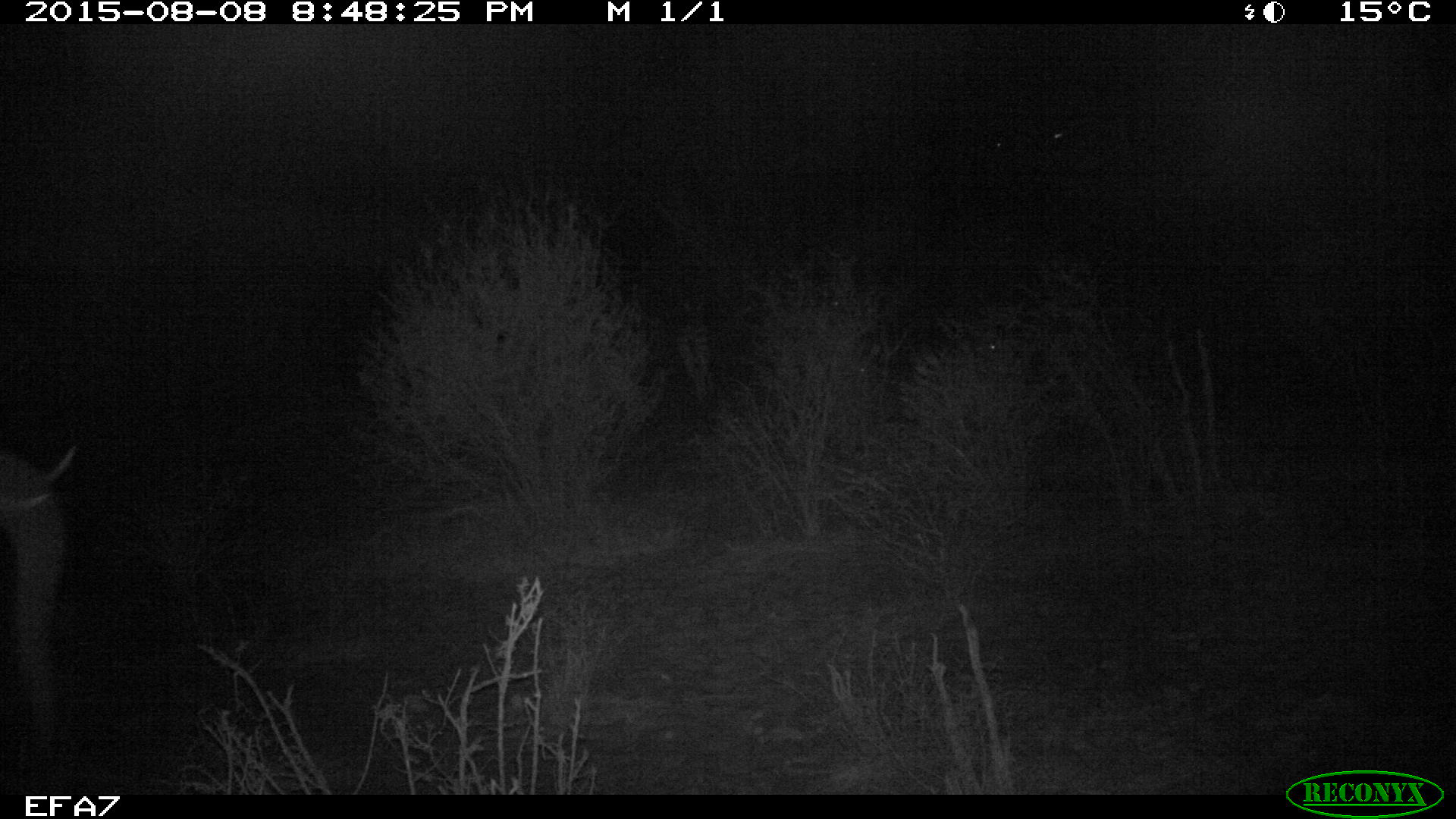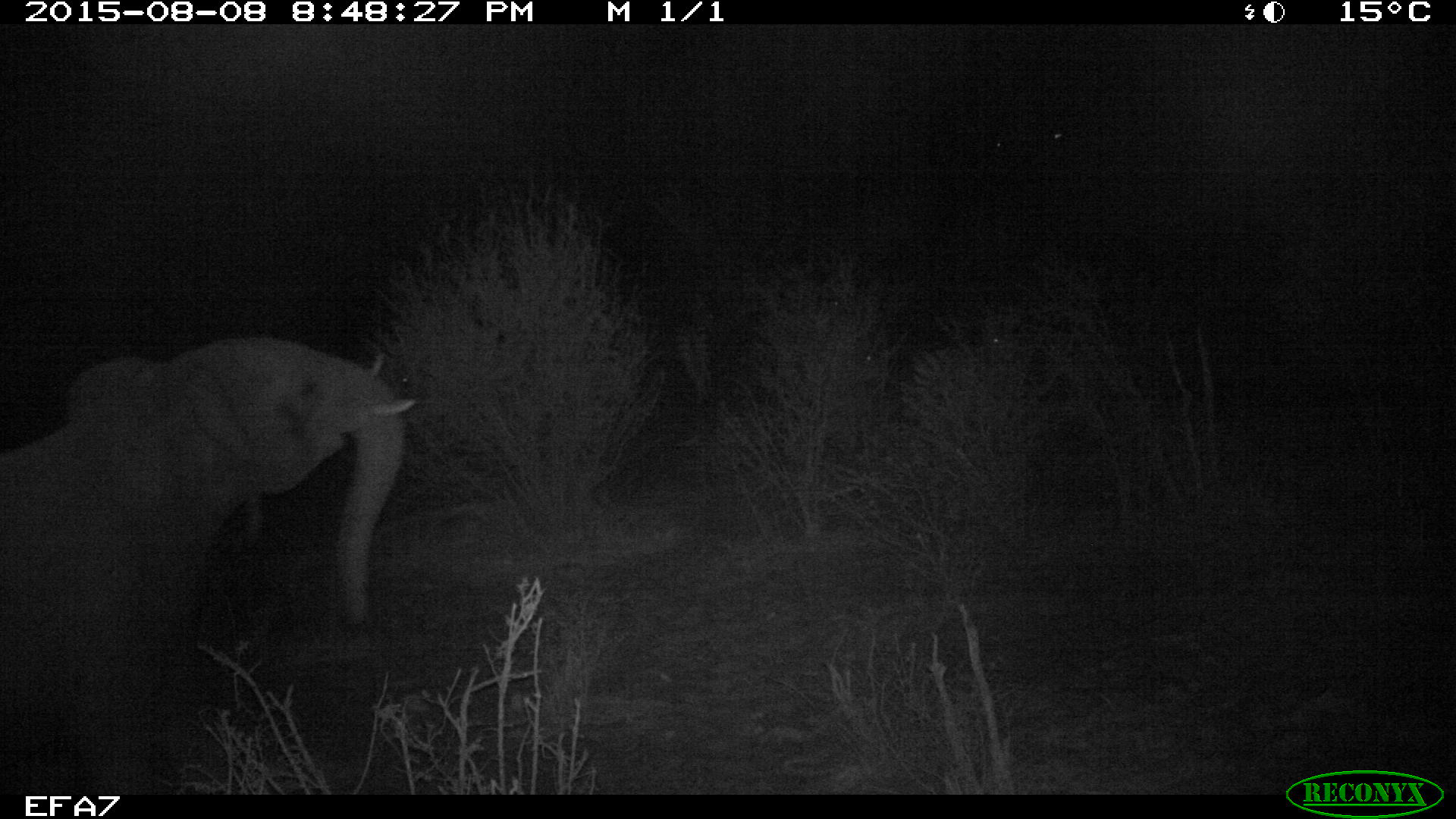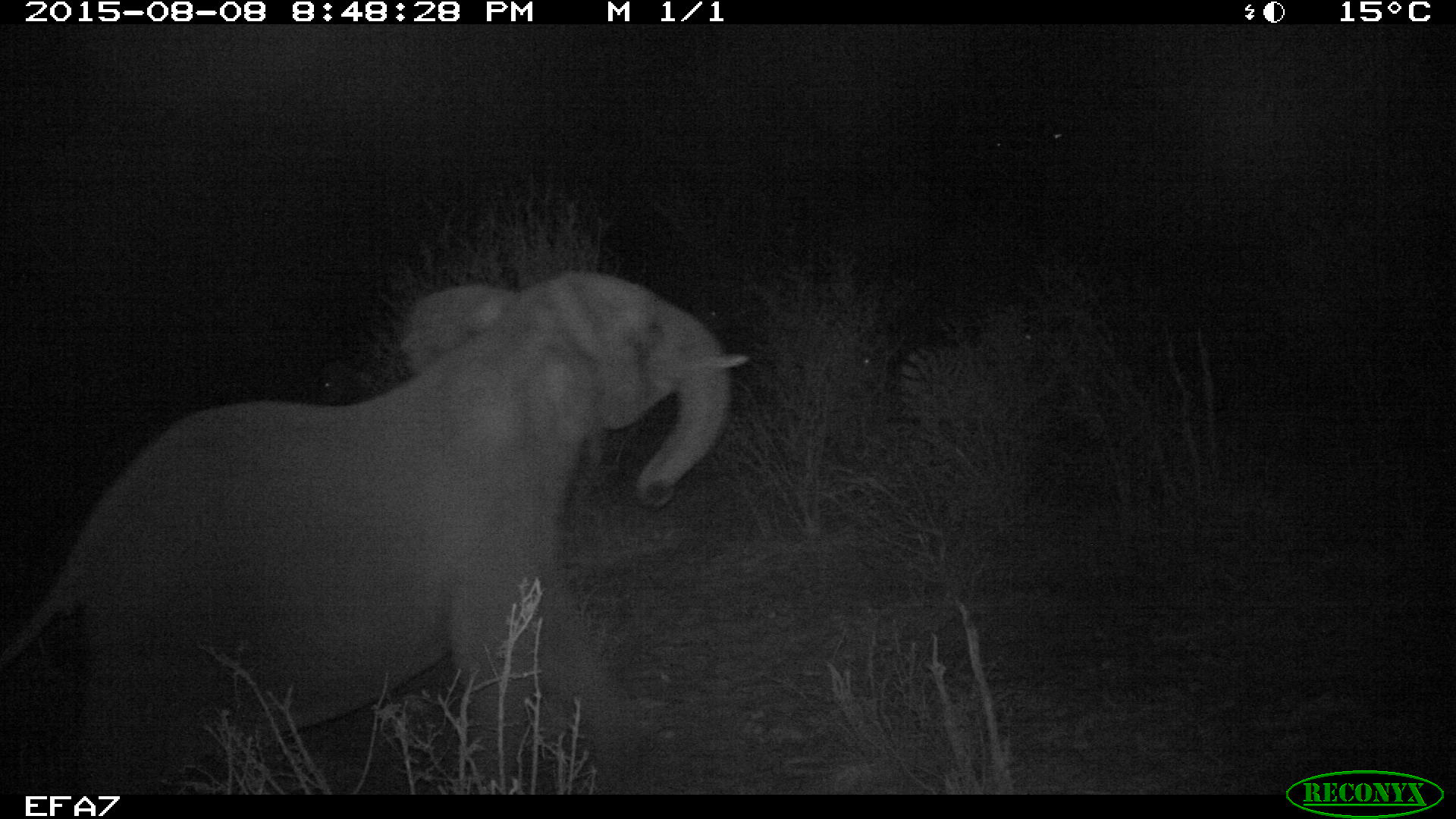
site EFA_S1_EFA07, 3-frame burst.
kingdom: Animalia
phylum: Chordata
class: Mammalia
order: Proboscidea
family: Elephantidae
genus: Loxodonta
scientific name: Loxodonta africana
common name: african bush elephant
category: elephant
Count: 1.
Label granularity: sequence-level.